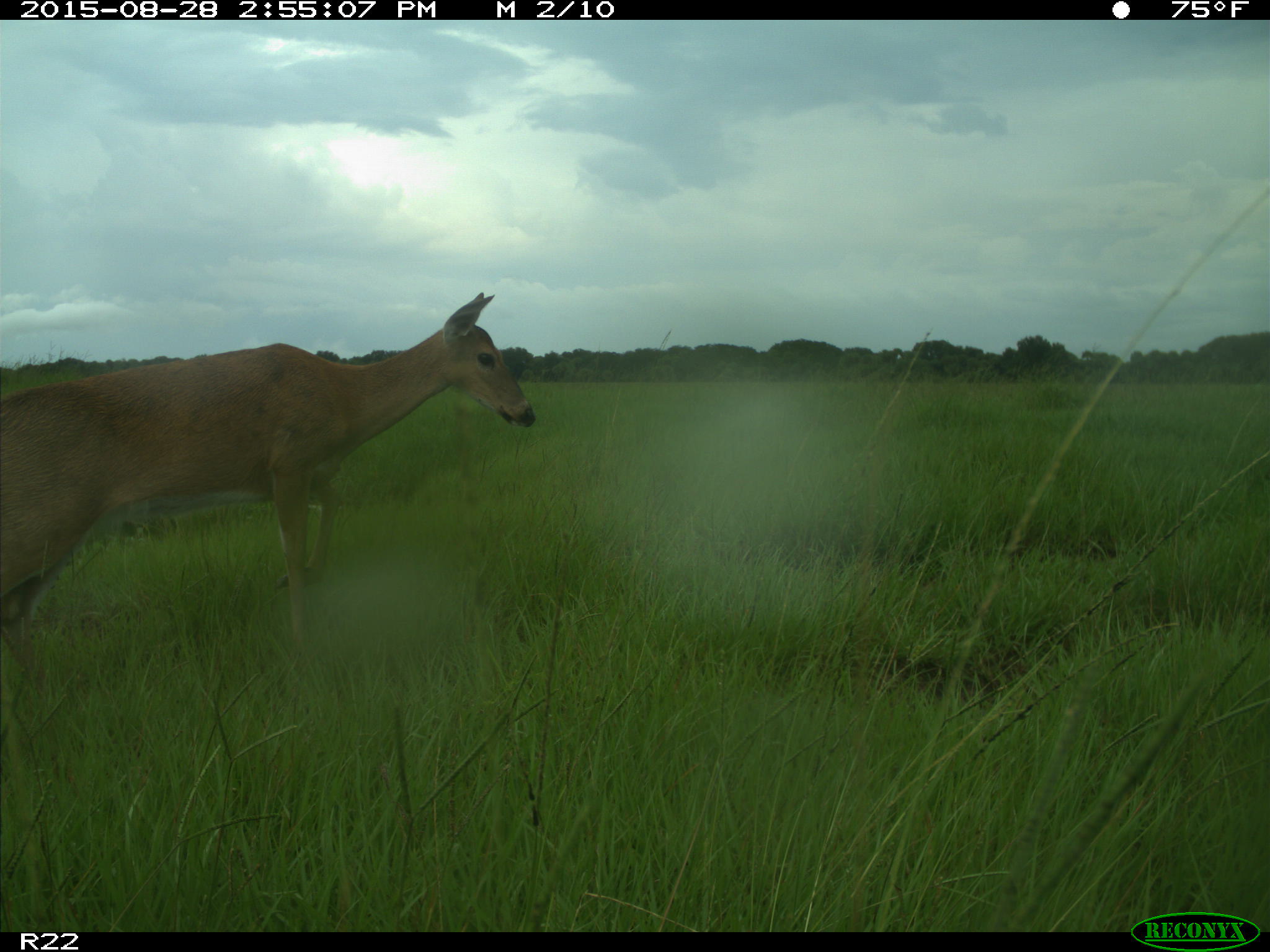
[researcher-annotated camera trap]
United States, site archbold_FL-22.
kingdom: Animalia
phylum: Chordata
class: Mammalia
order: Artiodactyla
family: Cervidae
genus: Odocoileus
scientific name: Odocoileus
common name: deer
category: unidentified deer